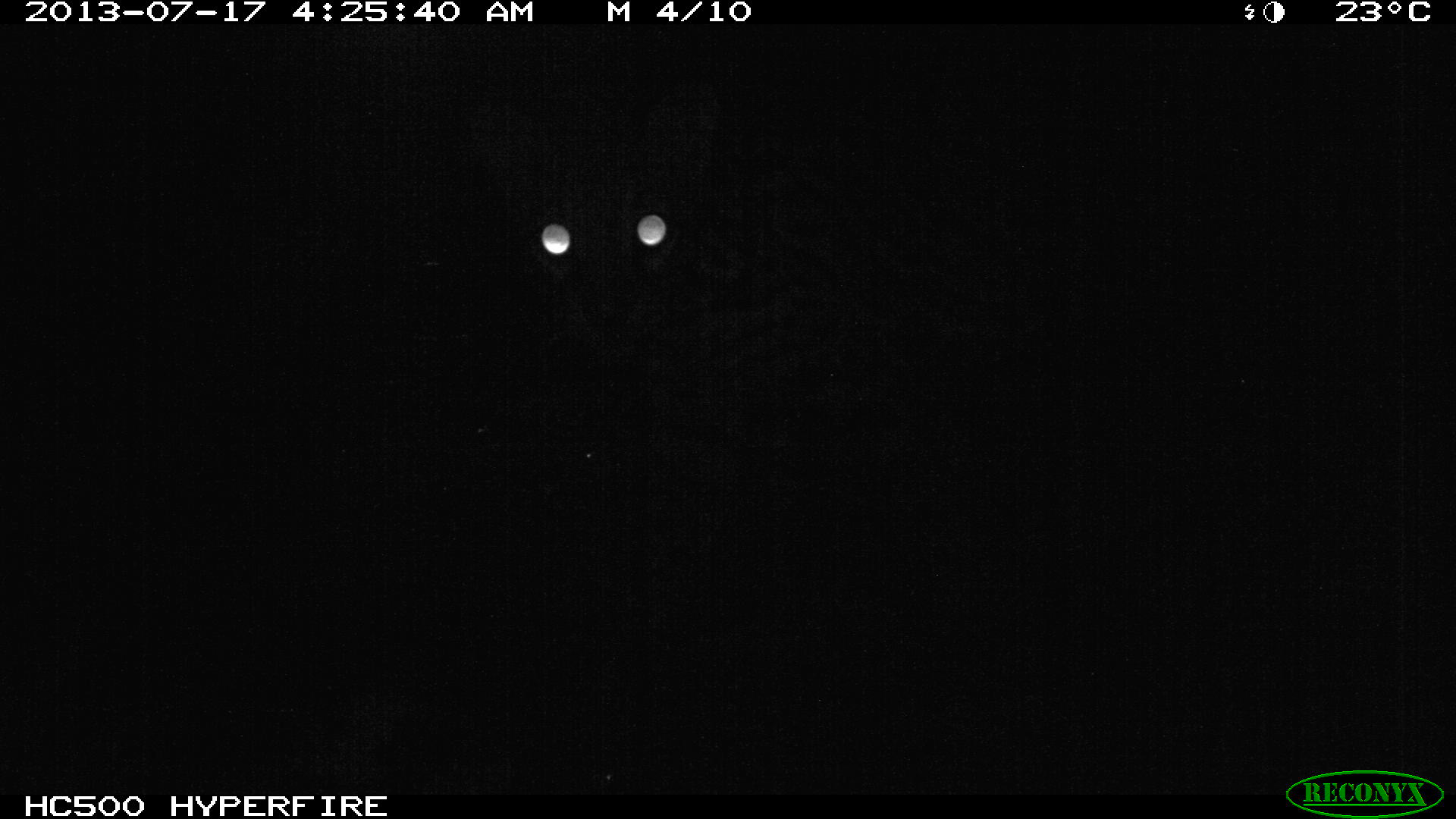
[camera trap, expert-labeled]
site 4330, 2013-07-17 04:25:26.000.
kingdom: Animalia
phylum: Chordata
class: Mammalia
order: Carnivora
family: Felidae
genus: Leopardus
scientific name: Leopardus pardalis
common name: ocelot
Leopardus pardalis (ocelot), count 1, sex male.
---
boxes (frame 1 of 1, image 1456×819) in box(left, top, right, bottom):
leopardus pardalis: box(471, 74, 1004, 650)